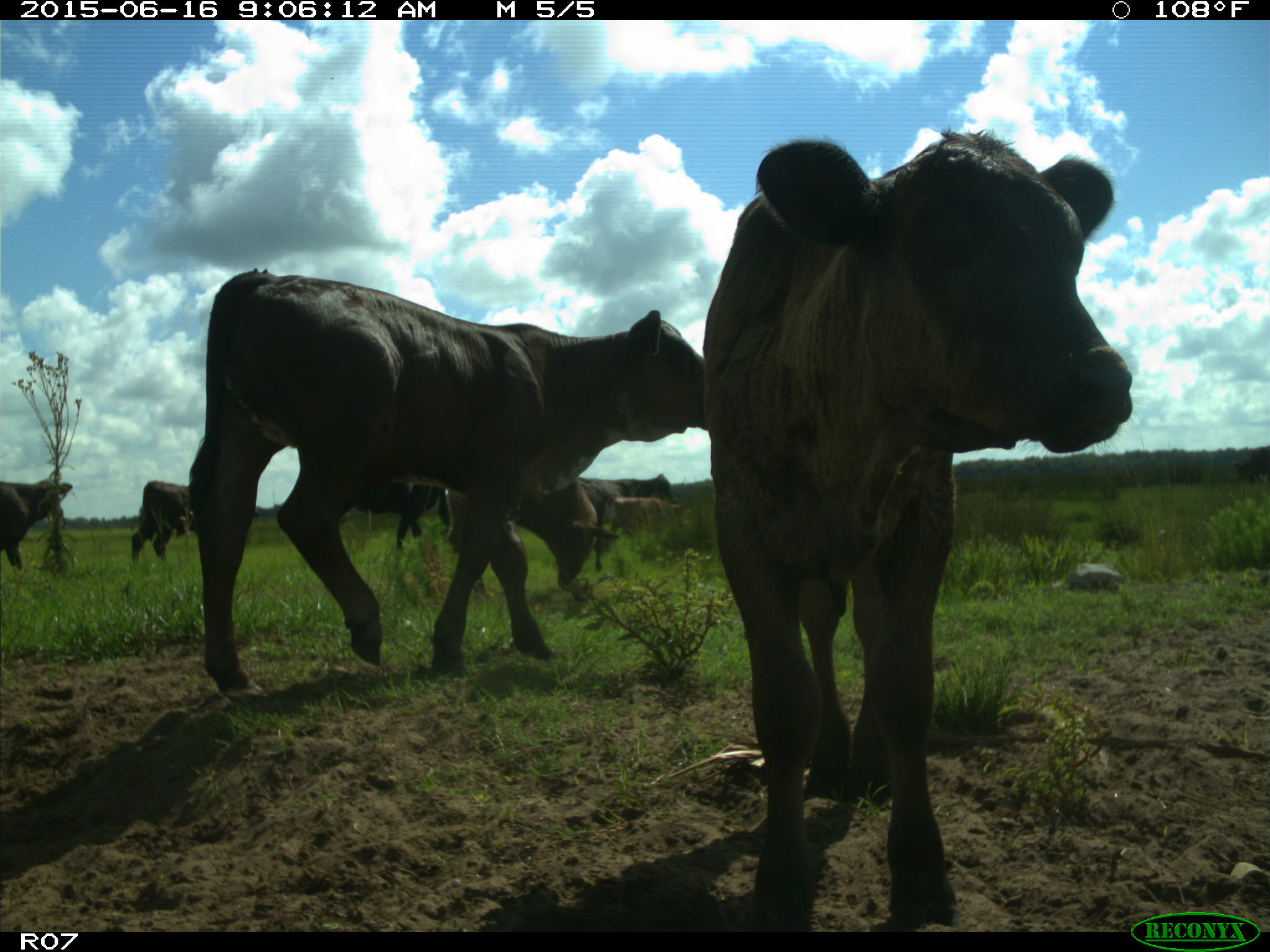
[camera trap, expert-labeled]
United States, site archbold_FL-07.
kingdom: Animalia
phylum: Chordata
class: Mammalia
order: Artiodactyla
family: Bovidae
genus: Bos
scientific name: Bos taurus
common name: domestic cow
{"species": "Bos taurus (domestic cow)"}